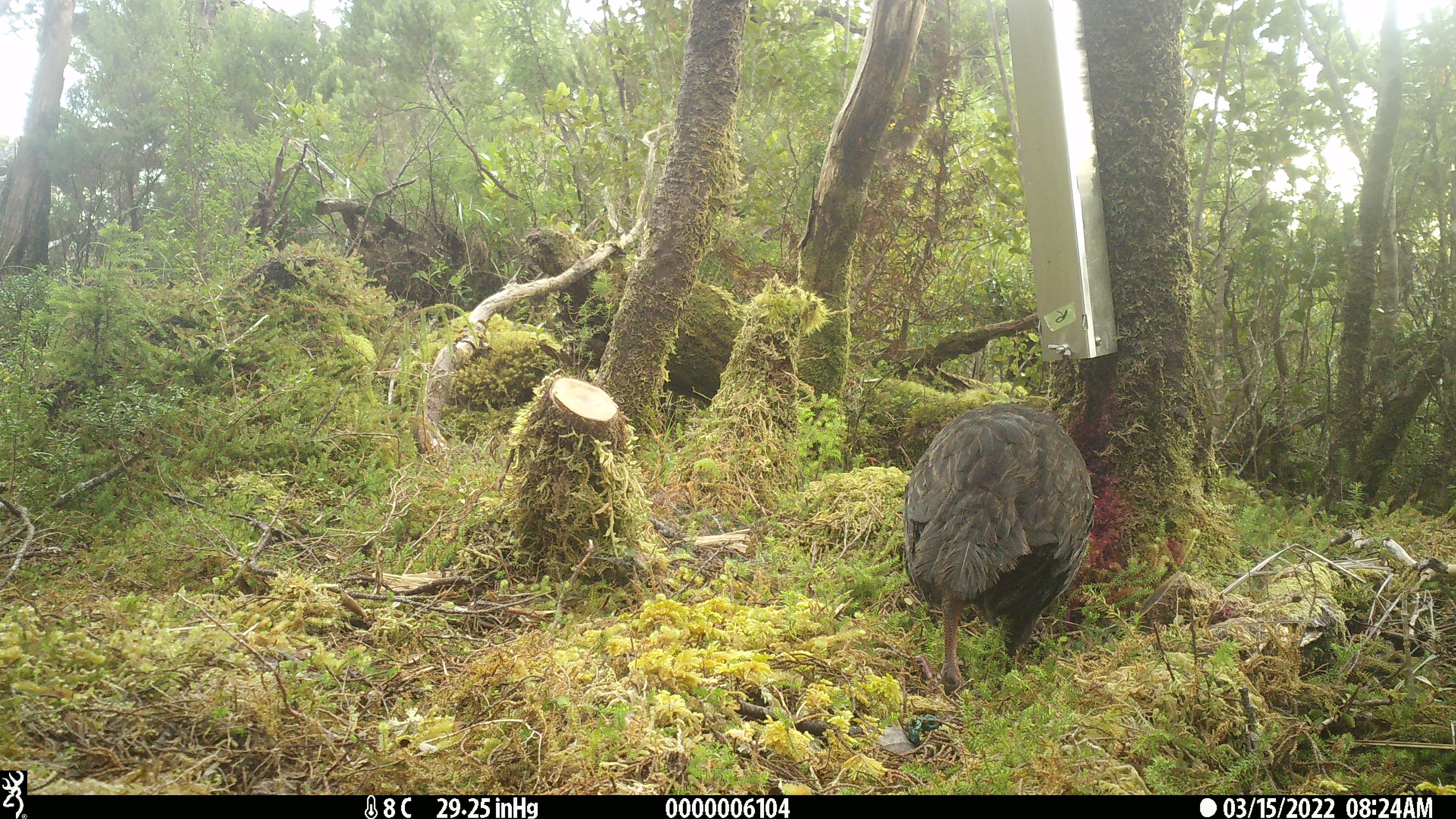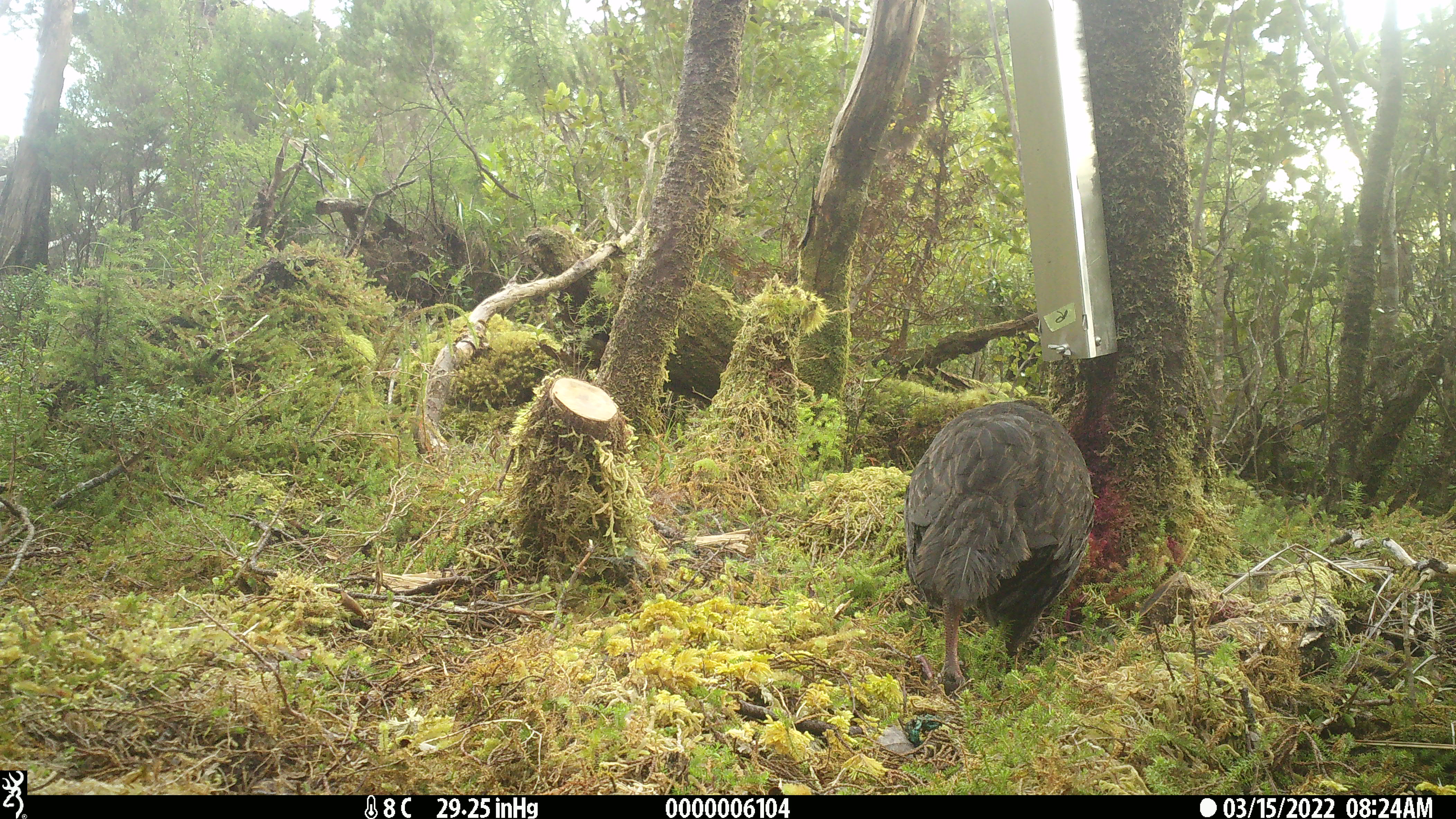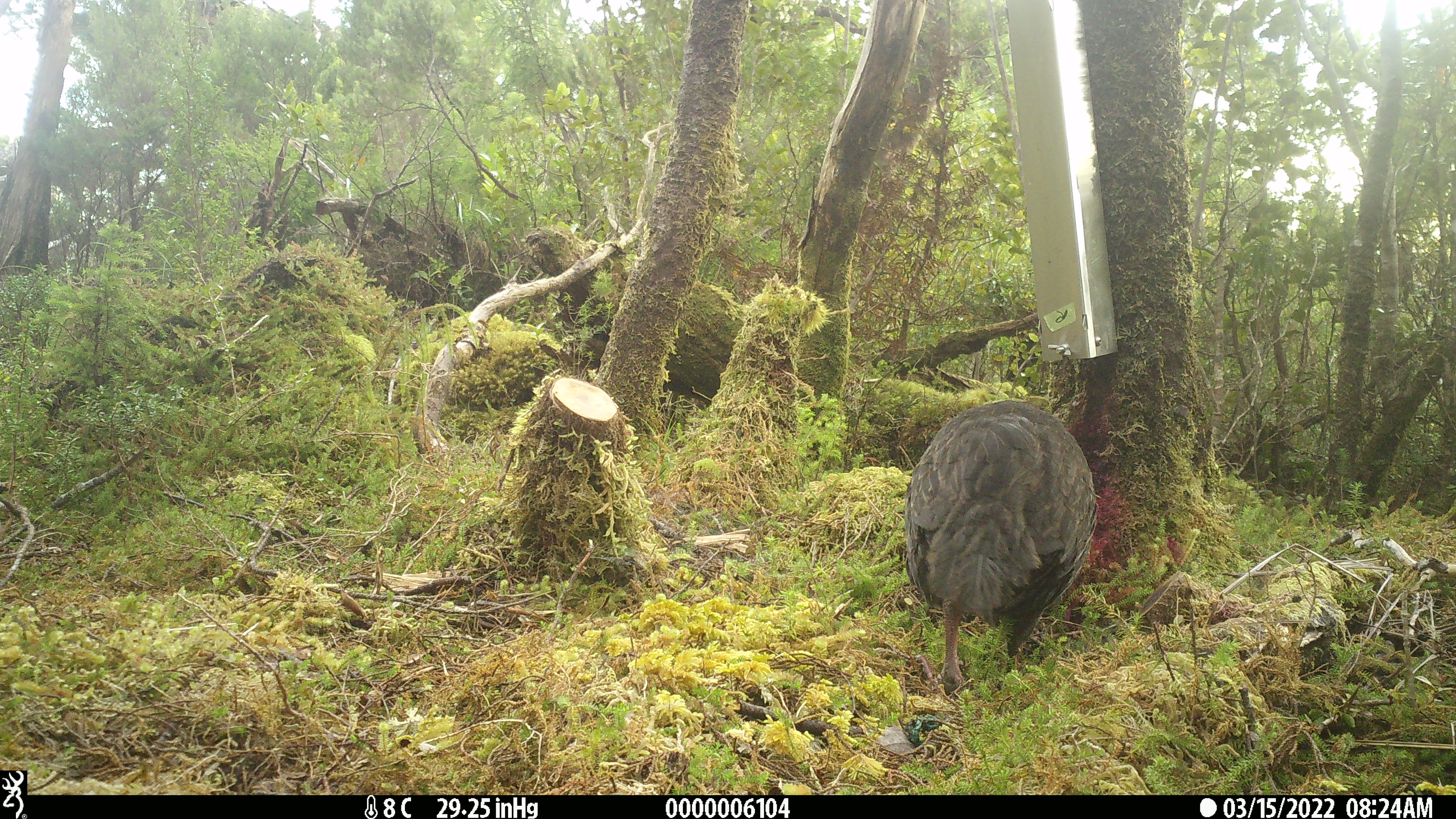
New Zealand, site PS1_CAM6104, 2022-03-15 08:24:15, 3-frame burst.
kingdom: Animalia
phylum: Chordata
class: Aves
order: Gruiformes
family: Rallidae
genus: Gallirallus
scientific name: Gallirallus australis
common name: weka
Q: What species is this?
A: Weka (Gallirallus australis).